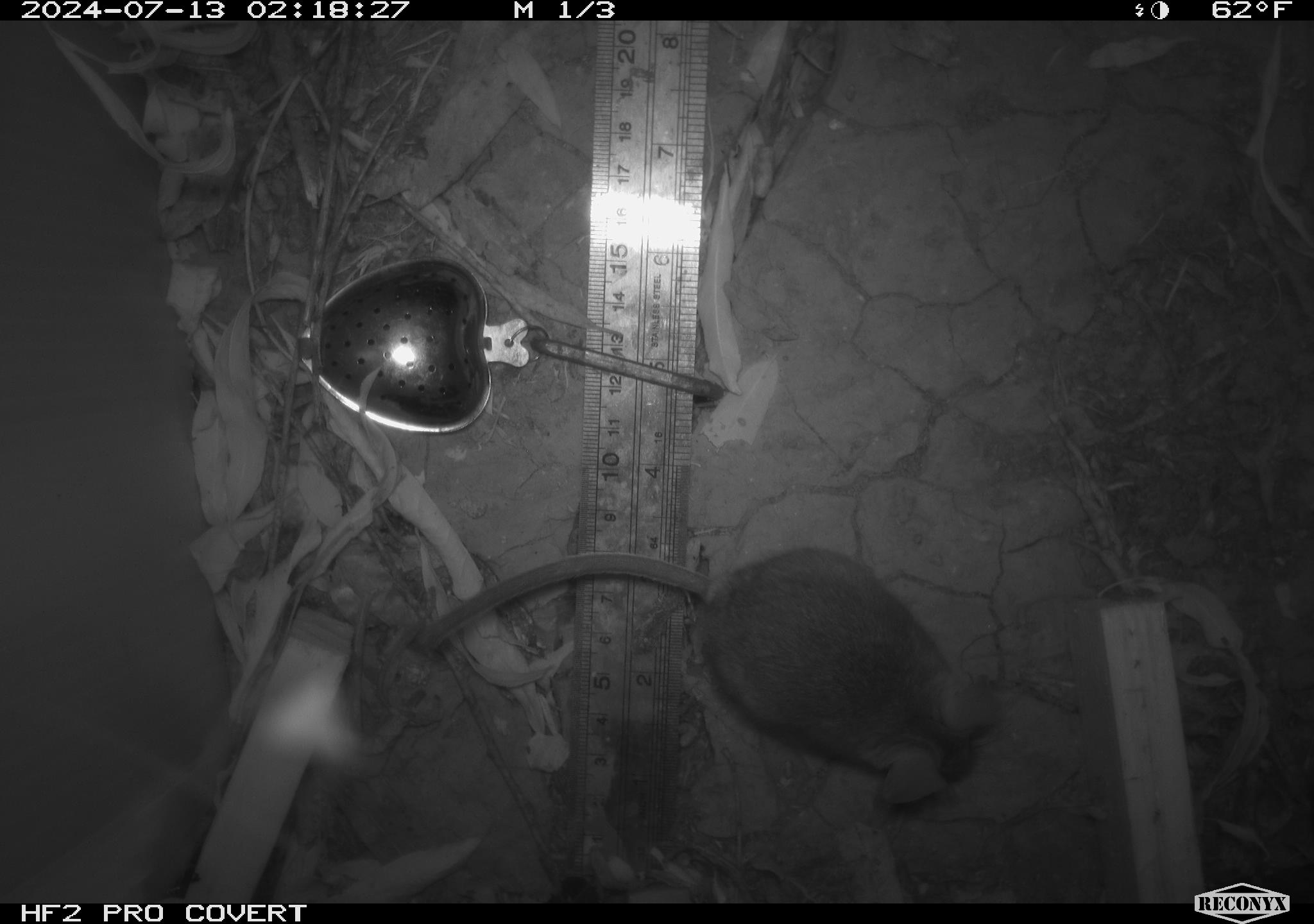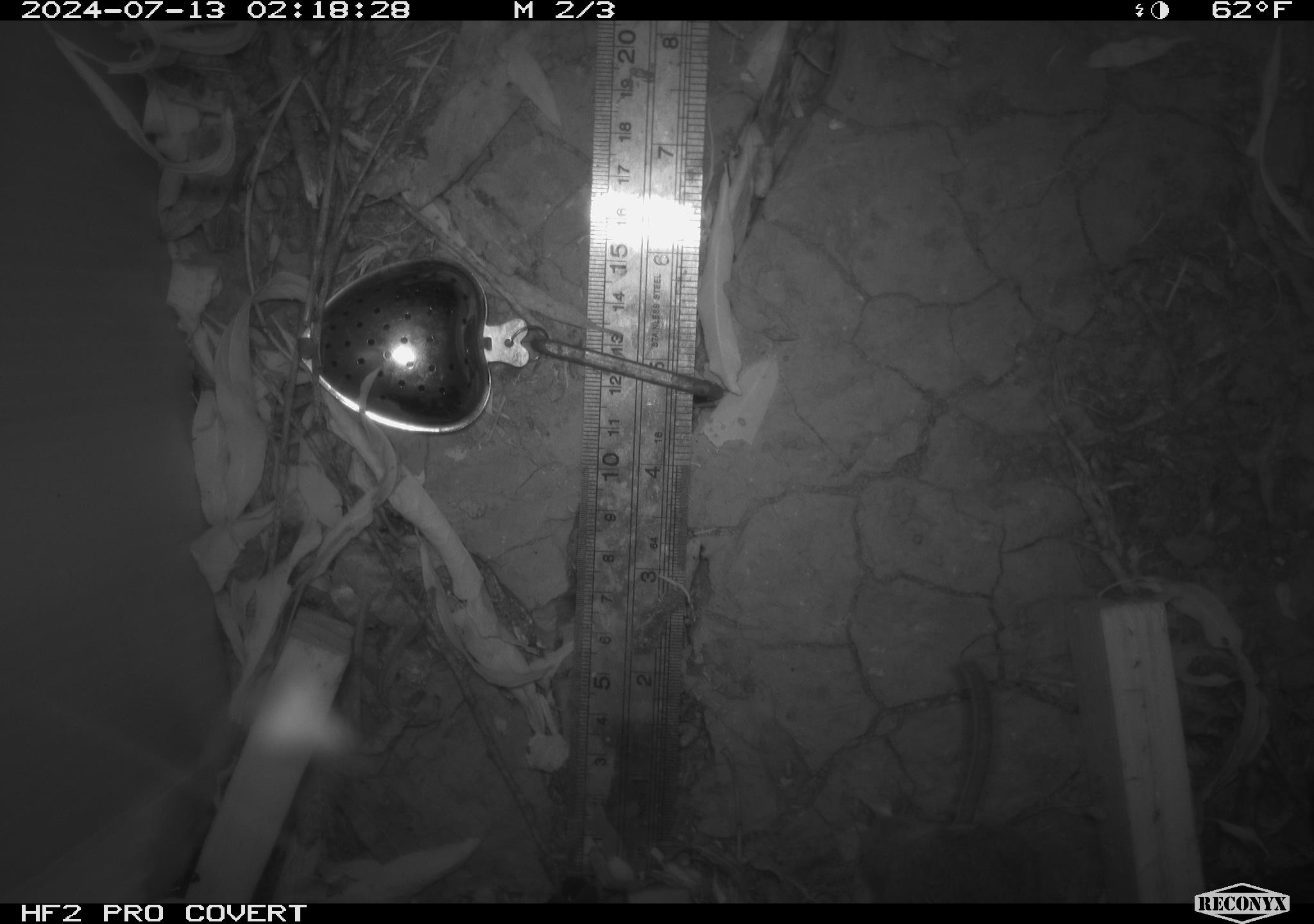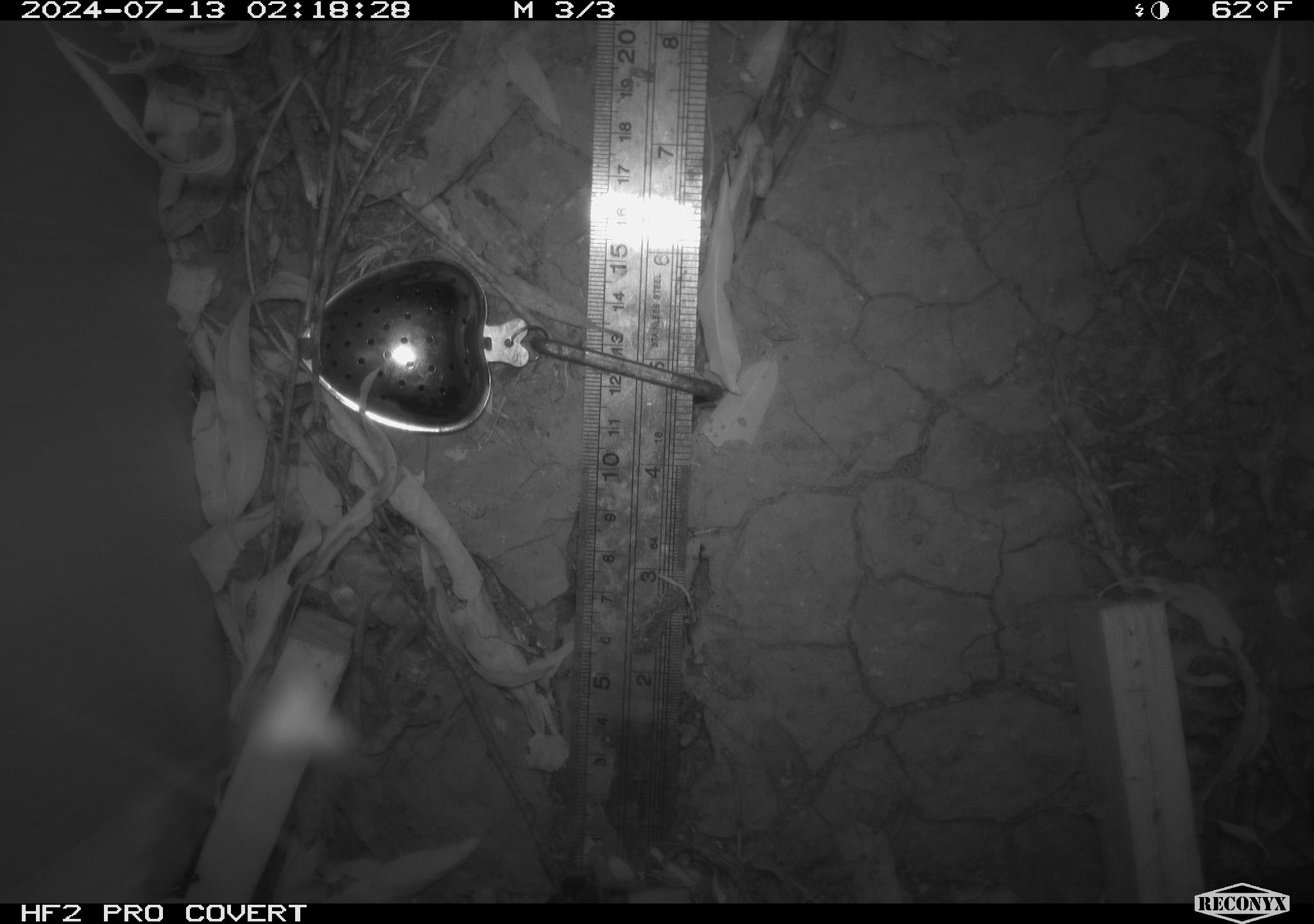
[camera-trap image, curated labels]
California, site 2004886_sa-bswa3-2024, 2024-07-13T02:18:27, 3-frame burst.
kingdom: Animalia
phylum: Chordata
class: Mammalia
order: Rodentia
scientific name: Rodentia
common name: mouse species